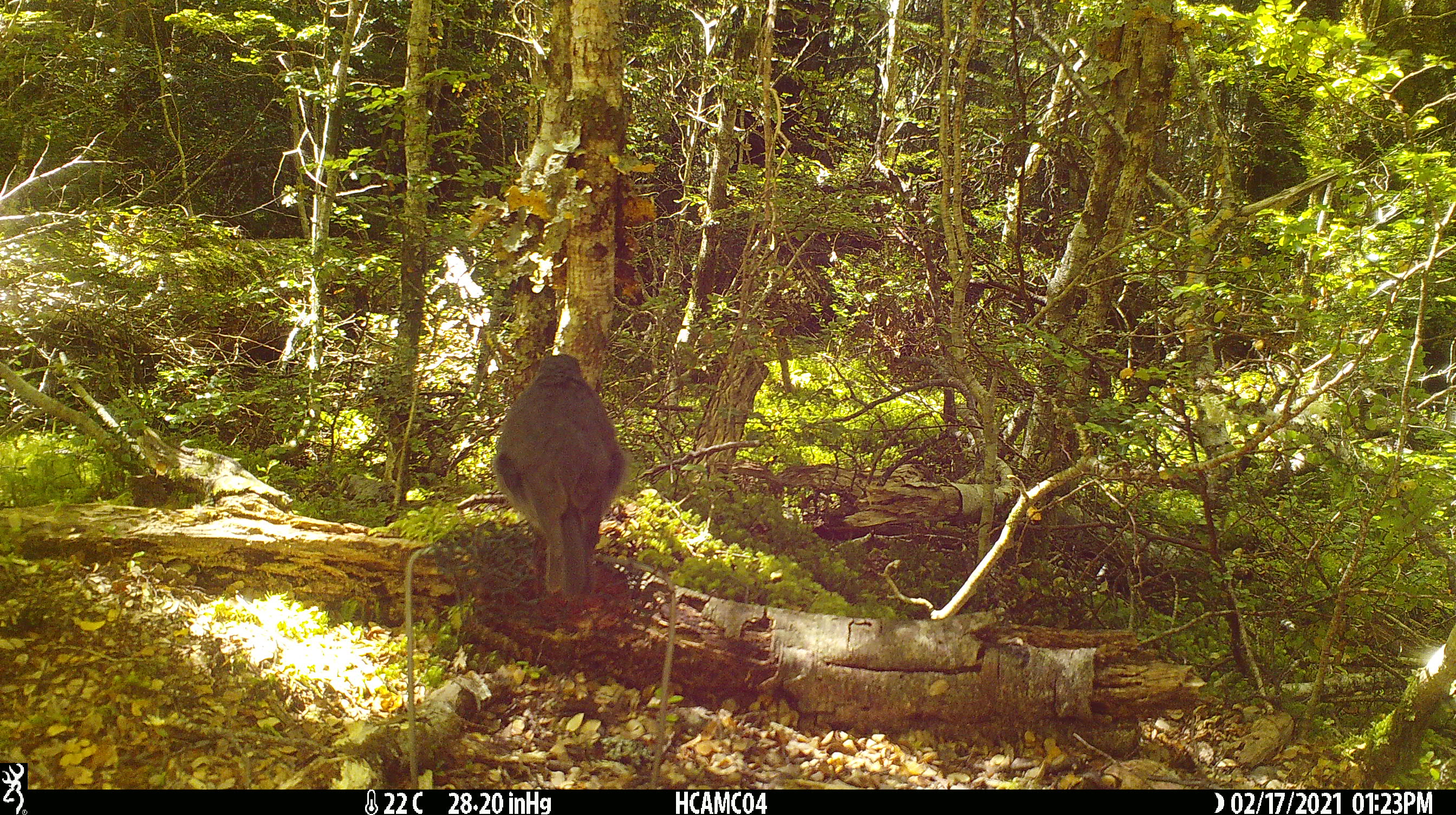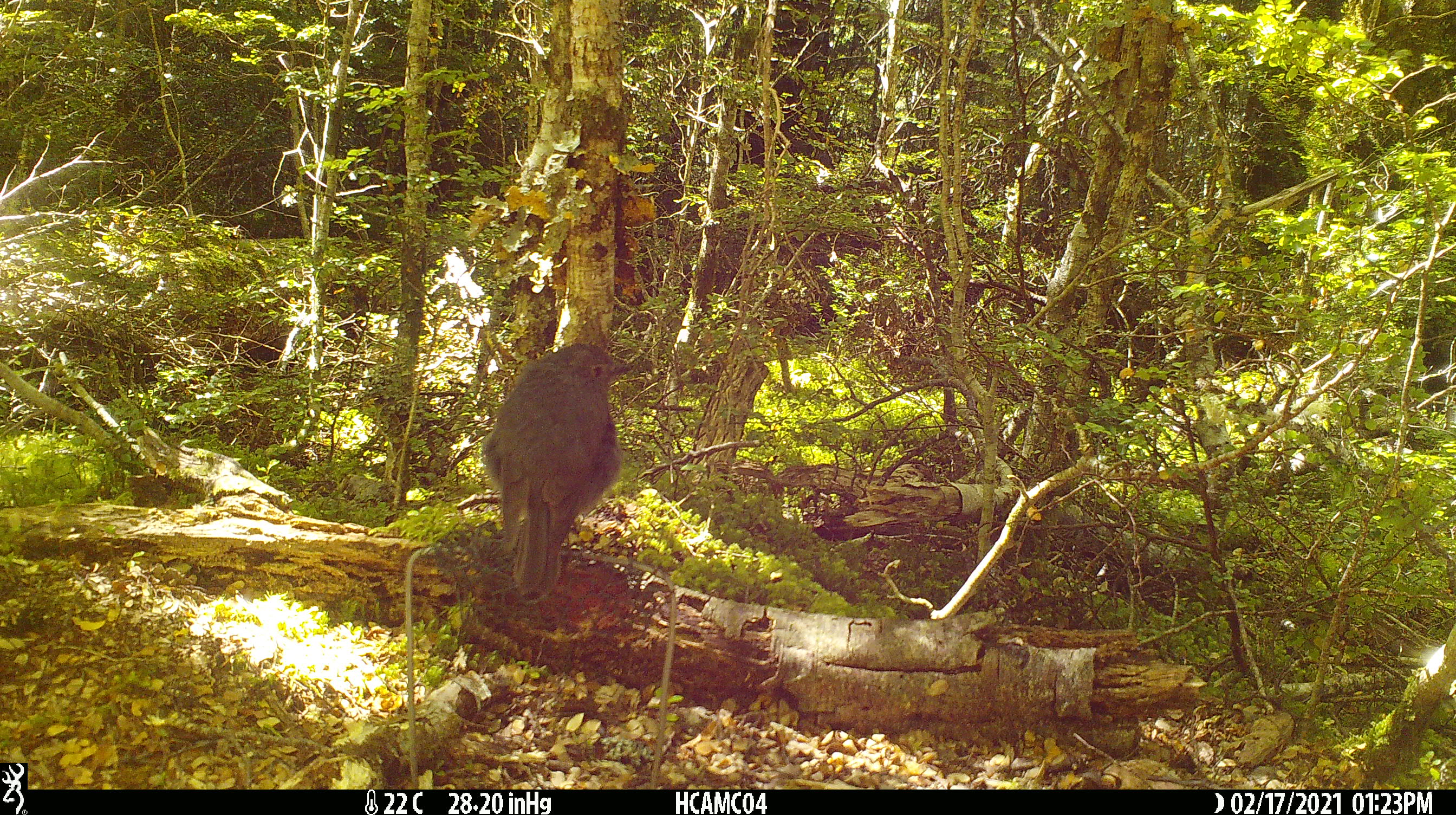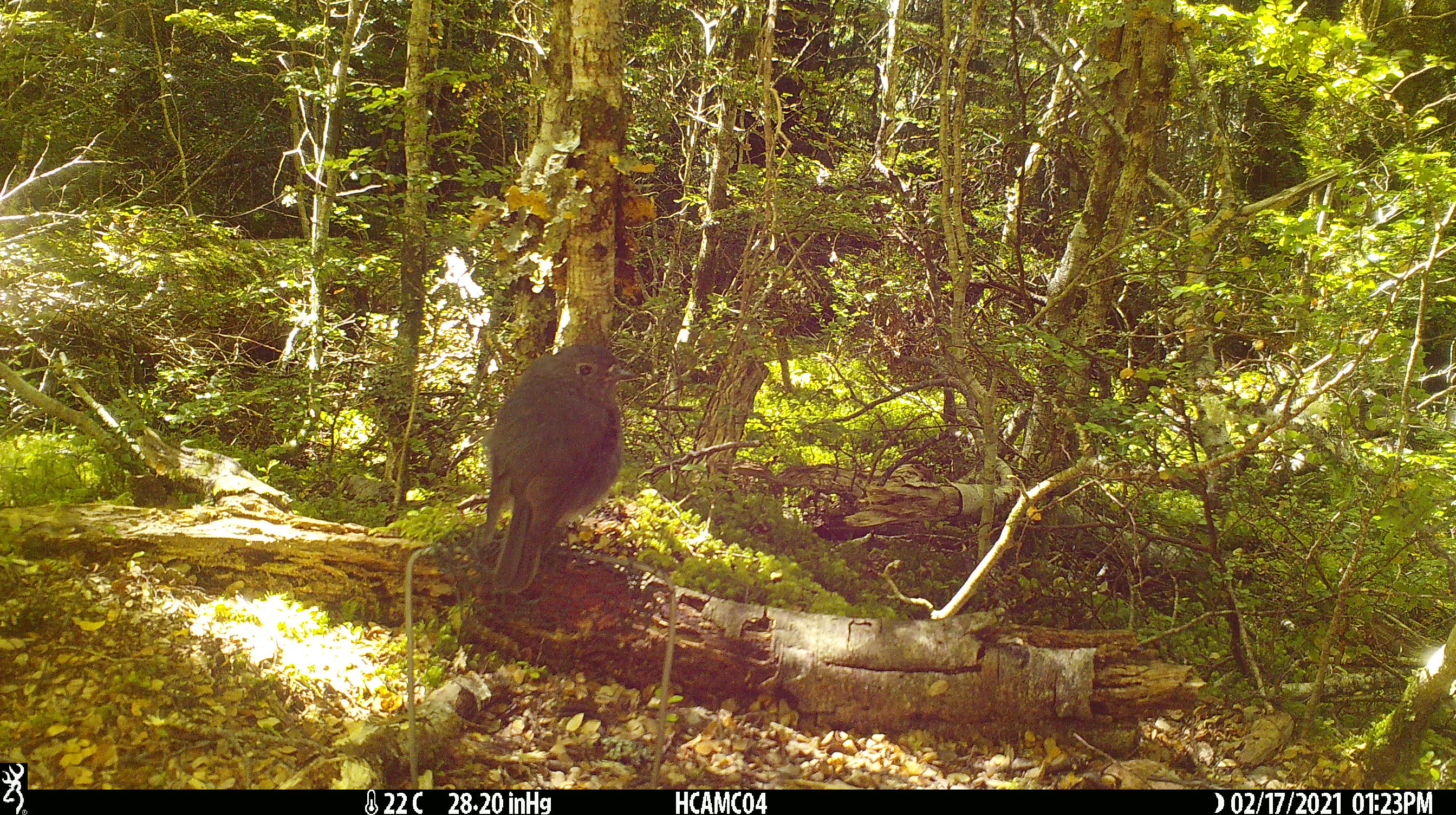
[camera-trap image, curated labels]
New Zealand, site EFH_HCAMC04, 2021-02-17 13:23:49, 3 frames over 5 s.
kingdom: Animalia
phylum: Chordata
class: Aves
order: Passeriformes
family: Petroicidae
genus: Petroica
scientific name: Petroica australis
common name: new zealand robin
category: robin